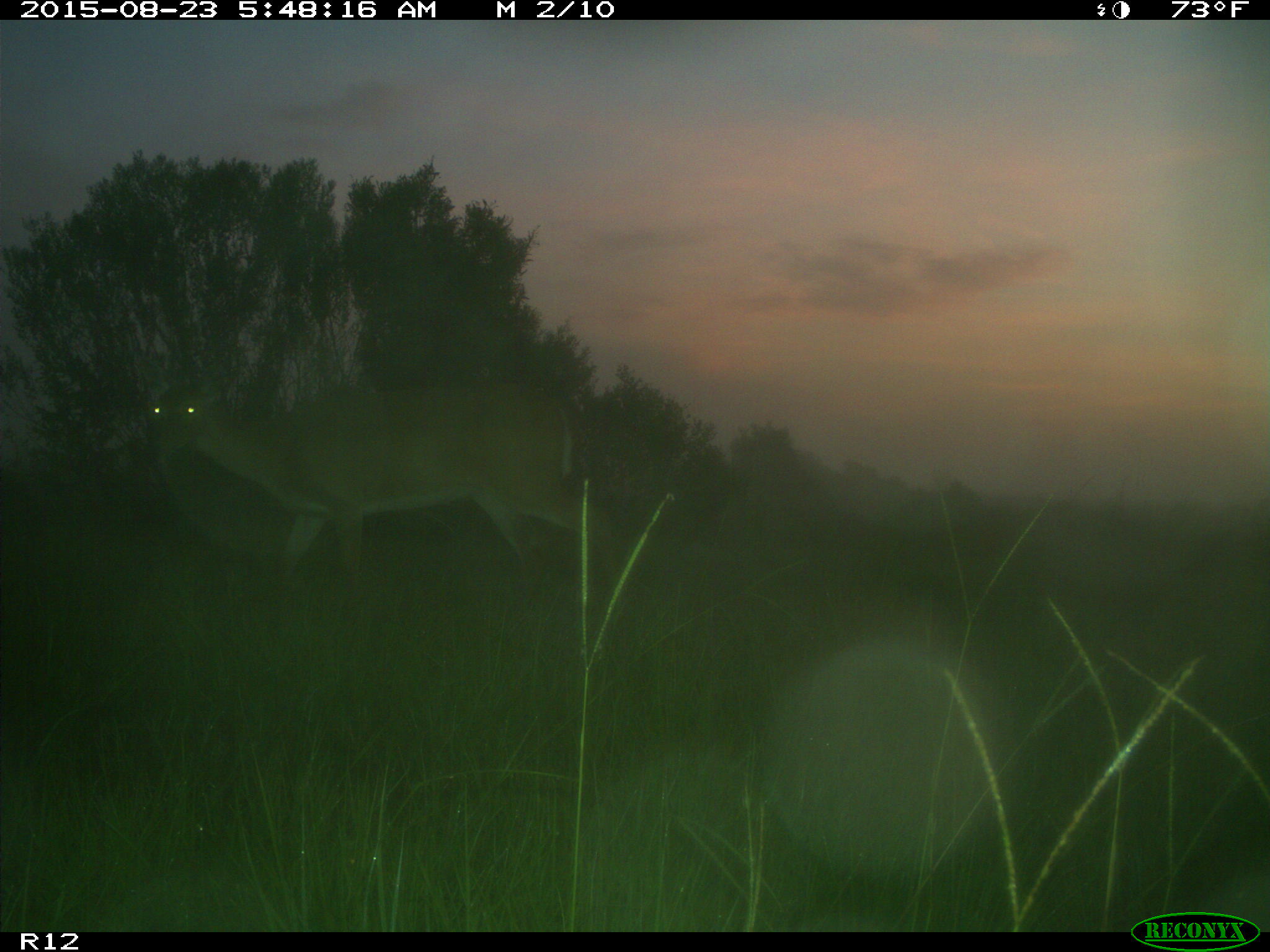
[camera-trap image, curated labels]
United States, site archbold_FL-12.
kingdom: Animalia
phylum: Chordata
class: Mammalia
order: Artiodactyla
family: Cervidae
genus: Odocoileus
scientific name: Odocoileus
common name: deer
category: unidentified deer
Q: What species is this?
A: Unidentified deer (deer) (Odocoileus).